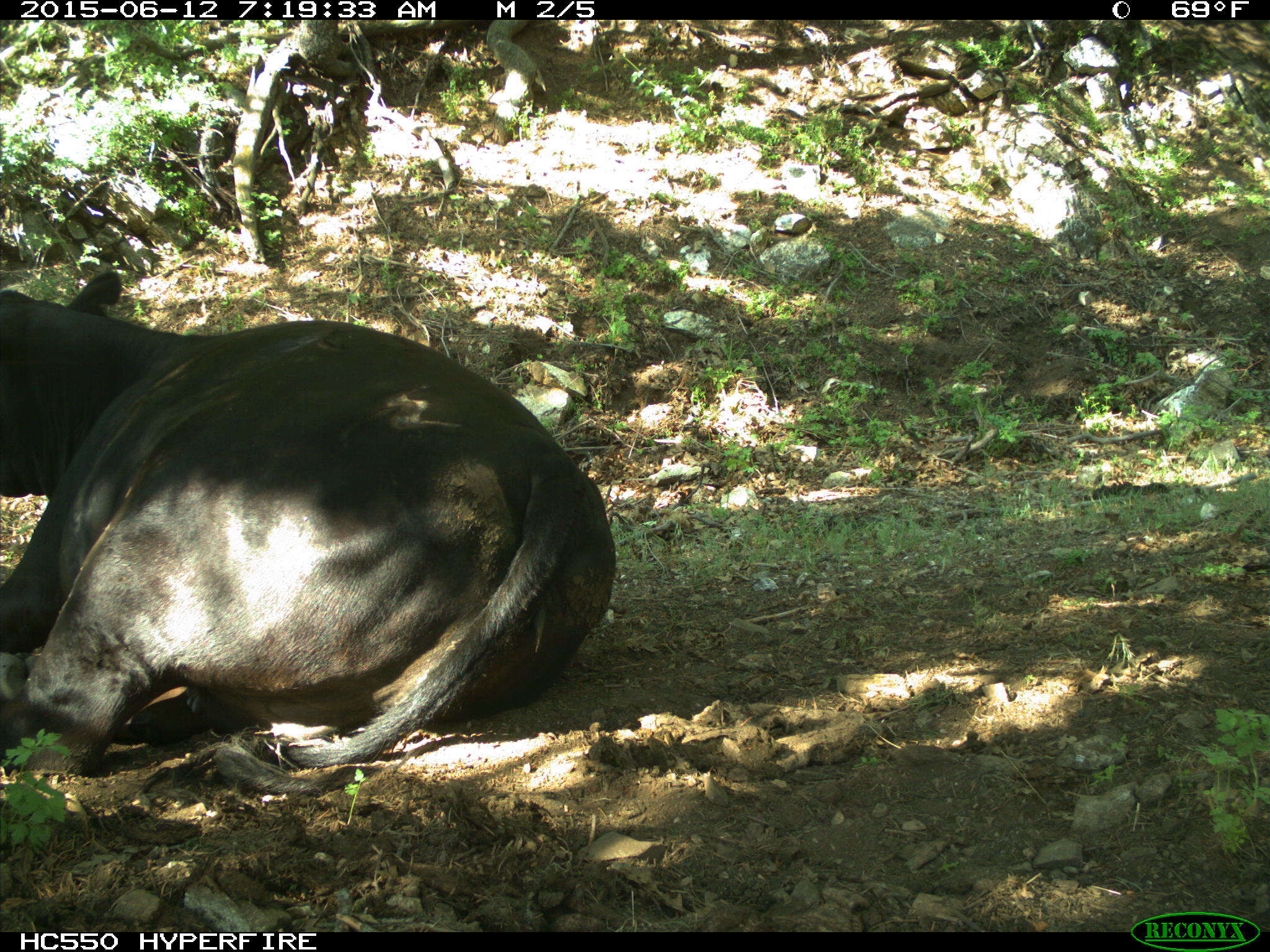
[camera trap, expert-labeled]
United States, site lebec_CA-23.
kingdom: Animalia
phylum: Chordata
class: Mammalia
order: Artiodactyla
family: Bovidae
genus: Bos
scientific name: Bos taurus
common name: domestic cow